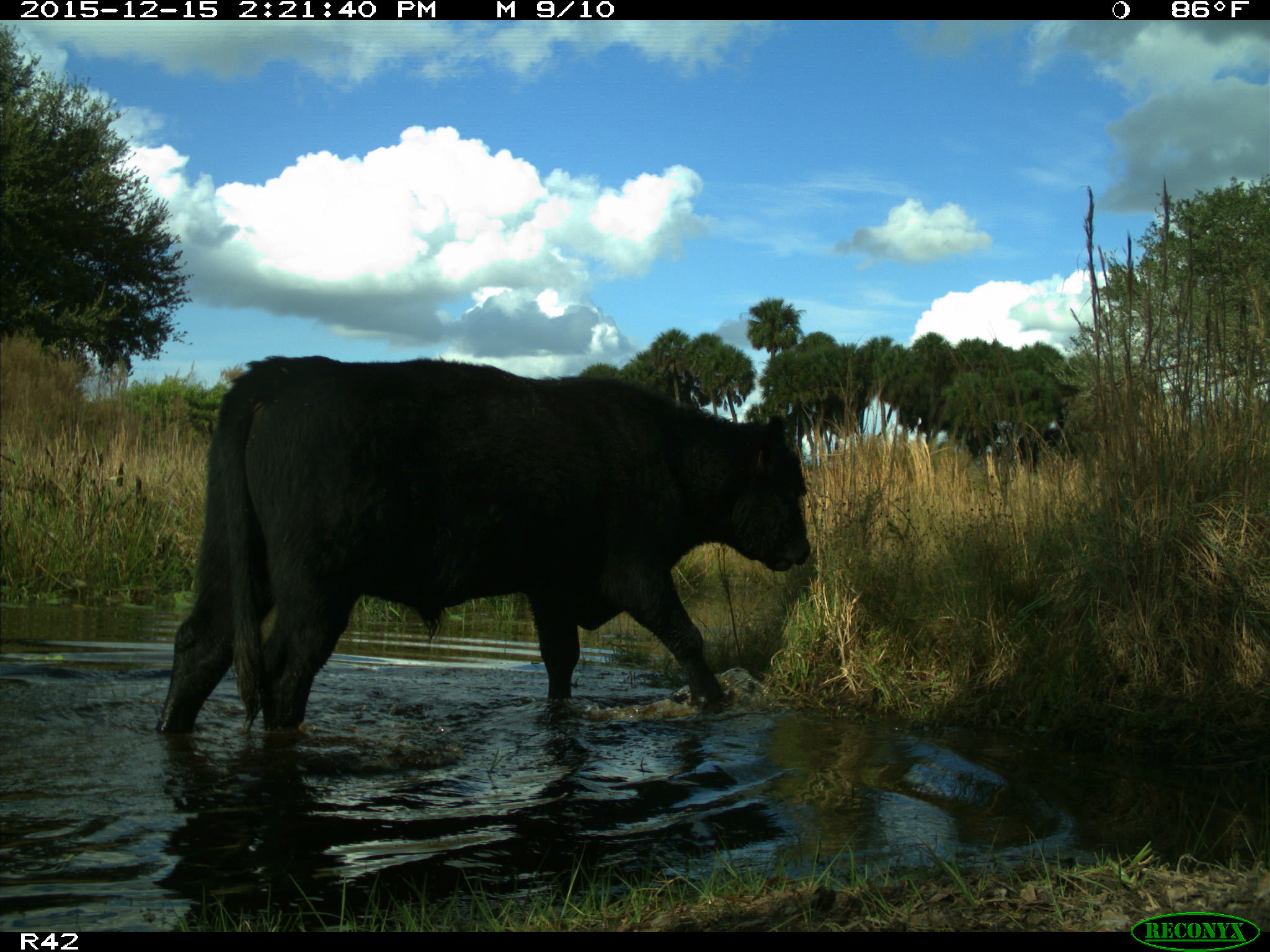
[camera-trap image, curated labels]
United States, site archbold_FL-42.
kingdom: Animalia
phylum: Chordata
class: Mammalia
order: Artiodactyla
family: Bovidae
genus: Bos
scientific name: Bos taurus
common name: domestic cow